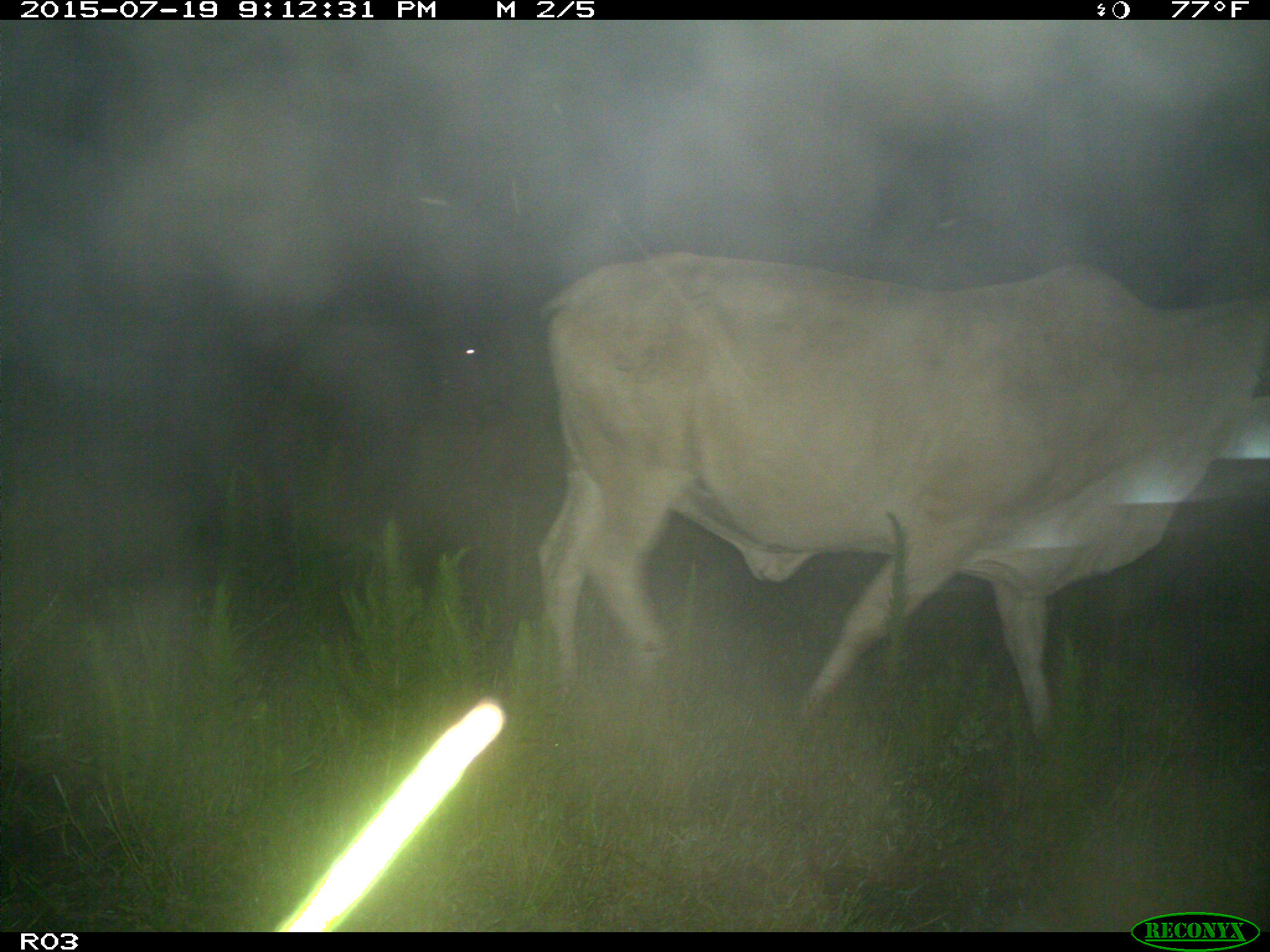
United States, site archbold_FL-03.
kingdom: Animalia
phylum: Chordata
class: Mammalia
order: Artiodactyla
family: Bovidae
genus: Bos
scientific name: Bos taurus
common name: domestic cow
Bos taurus (domestic cow).